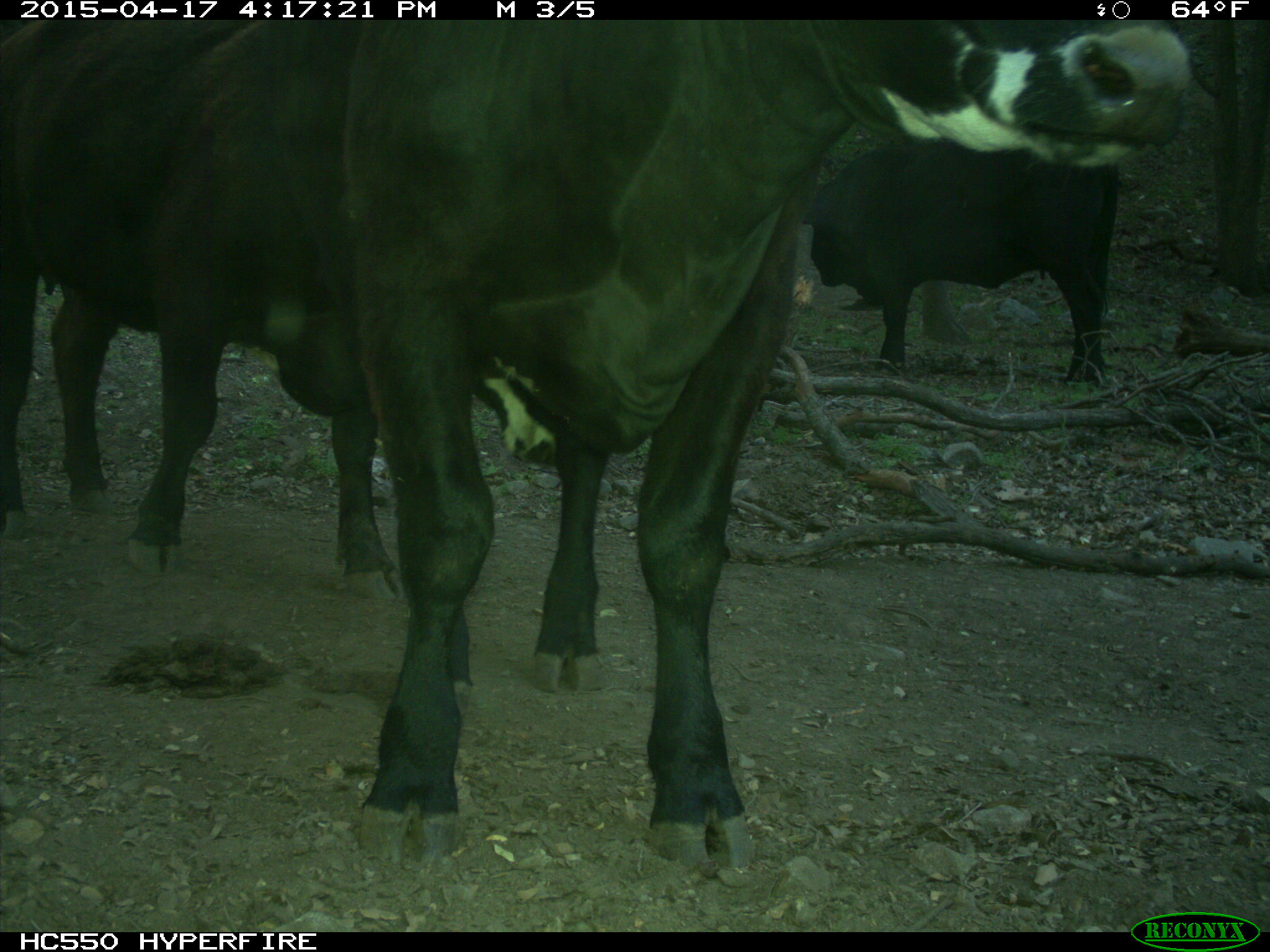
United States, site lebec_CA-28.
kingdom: Animalia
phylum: Chordata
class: Mammalia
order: Artiodactyla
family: Bovidae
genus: Bos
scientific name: Bos taurus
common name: domestic cow